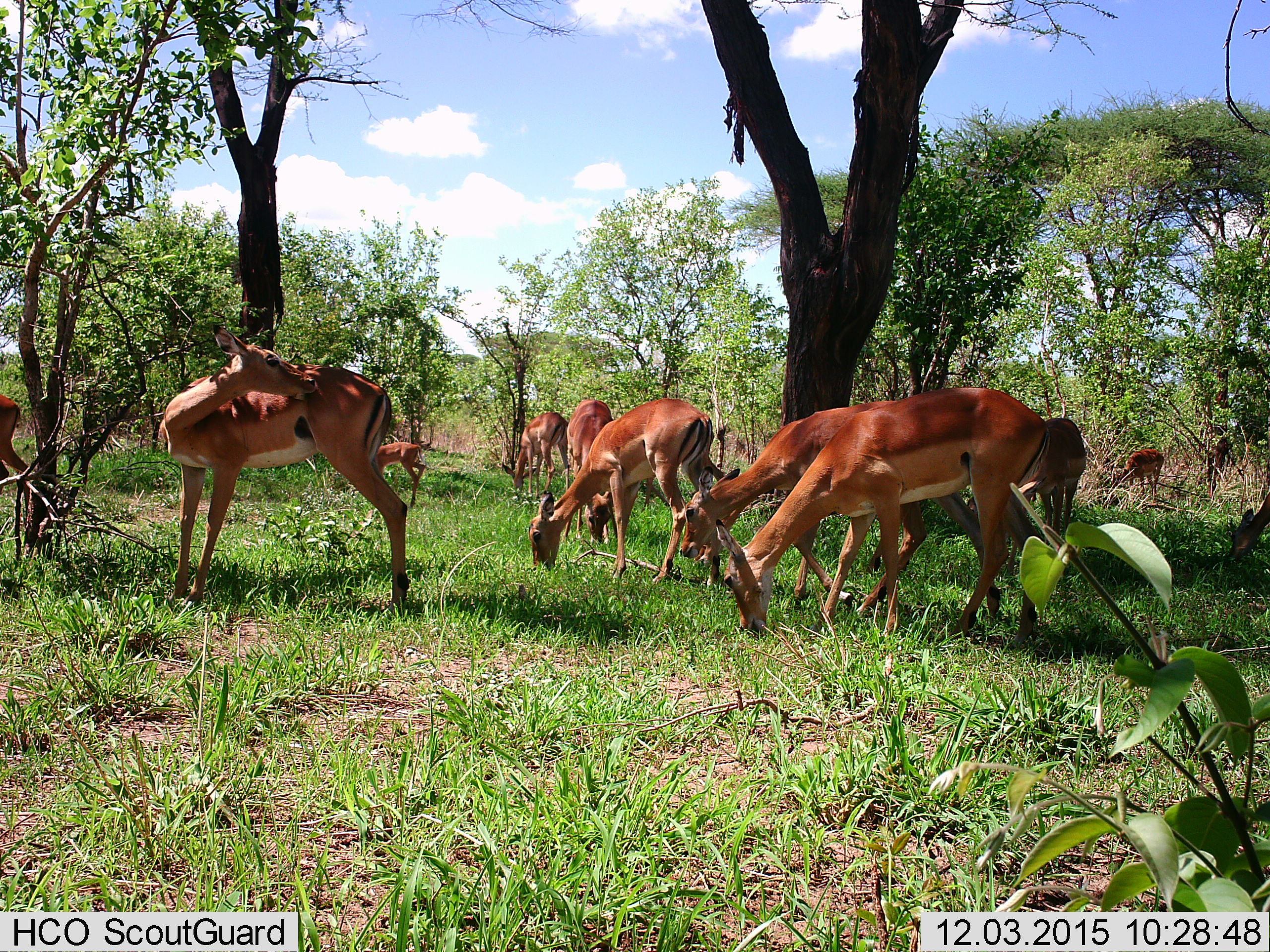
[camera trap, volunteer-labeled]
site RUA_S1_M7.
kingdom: Animalia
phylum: Chordata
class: Mammalia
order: Artiodactyla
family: Bovidae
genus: Aepyceros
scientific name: Aepyceros melampus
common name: impala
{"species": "impala (Aepyceros melampus)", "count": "11-50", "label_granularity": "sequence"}